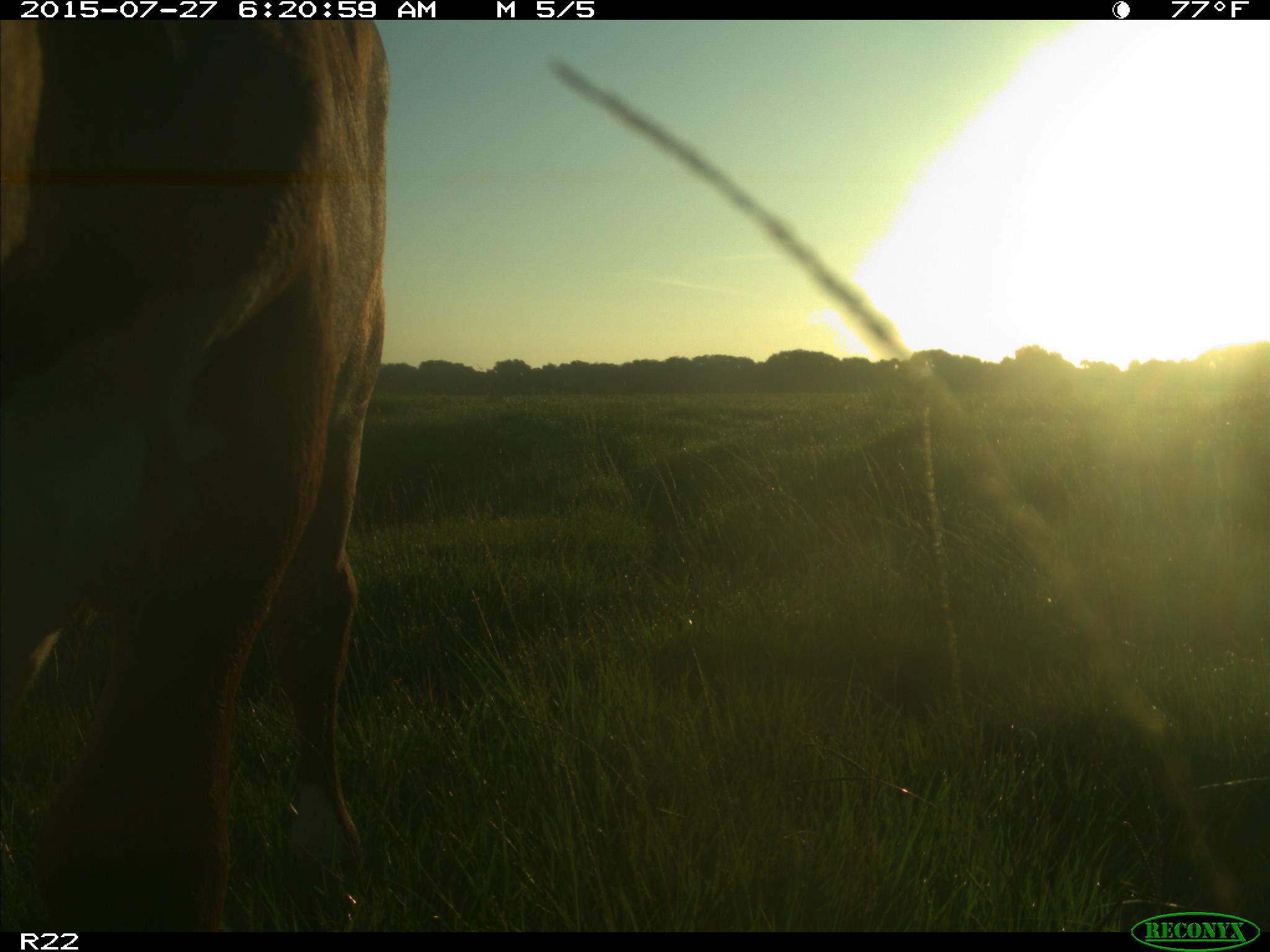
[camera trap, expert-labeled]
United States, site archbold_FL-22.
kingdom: Animalia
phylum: Chordata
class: Mammalia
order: Artiodactyla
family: Bovidae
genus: Bos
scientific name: Bos taurus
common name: domestic cow